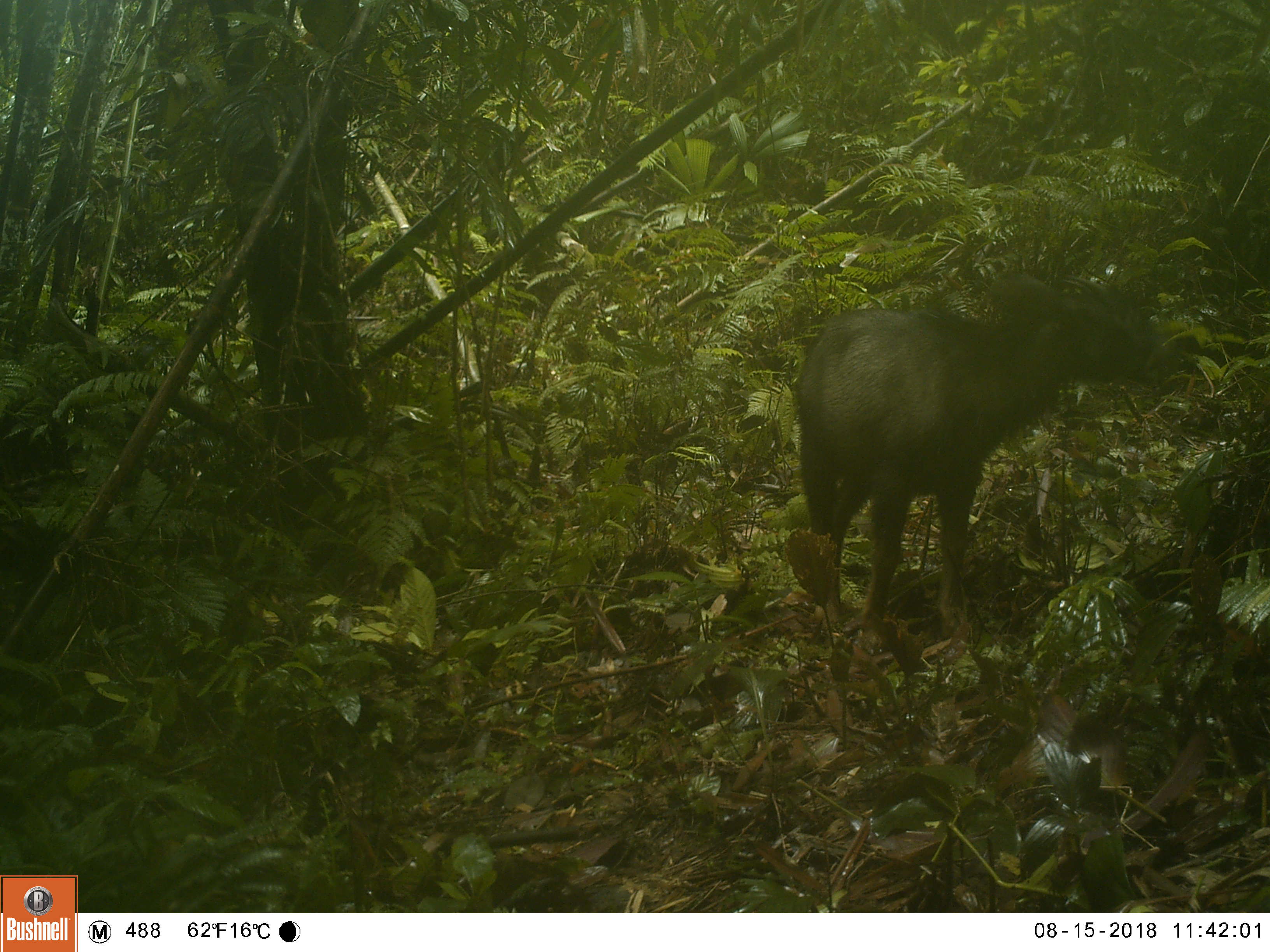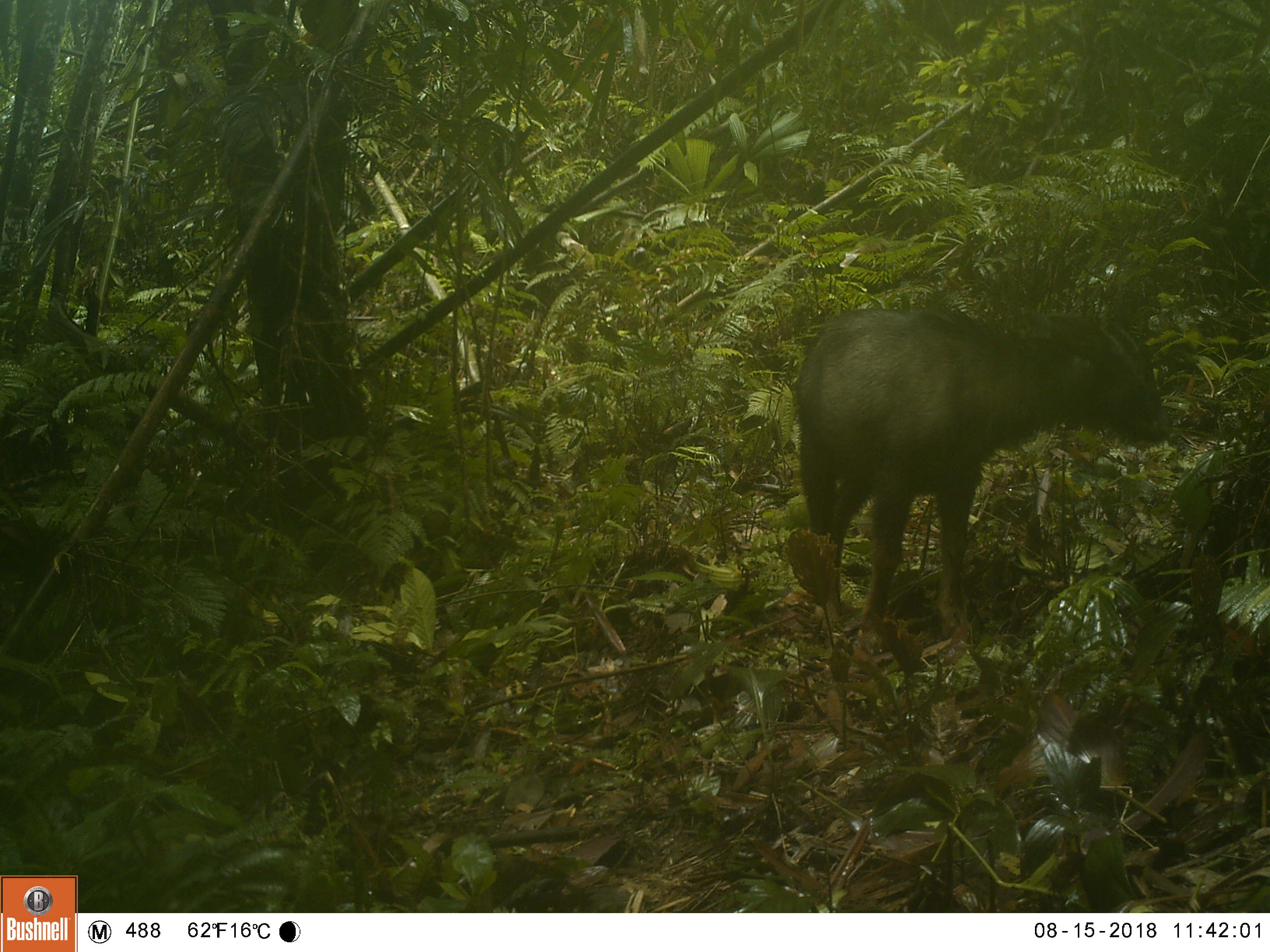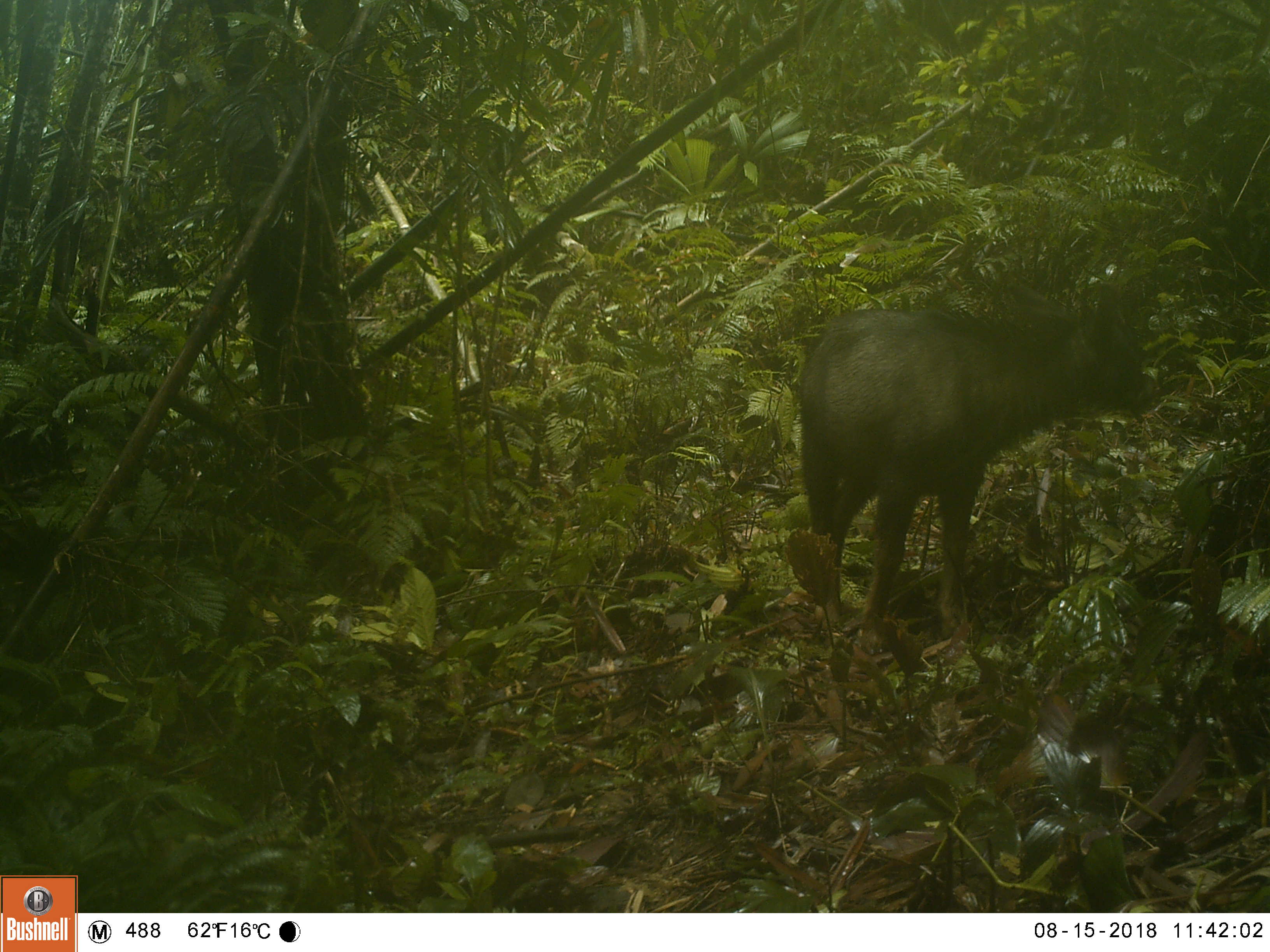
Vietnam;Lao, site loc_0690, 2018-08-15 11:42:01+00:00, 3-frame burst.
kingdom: Animalia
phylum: Chordata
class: Mammalia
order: Artiodactyla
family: Bovidae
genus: Capricornis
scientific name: Capricornis sumatraensis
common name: chinese serow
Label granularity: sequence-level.